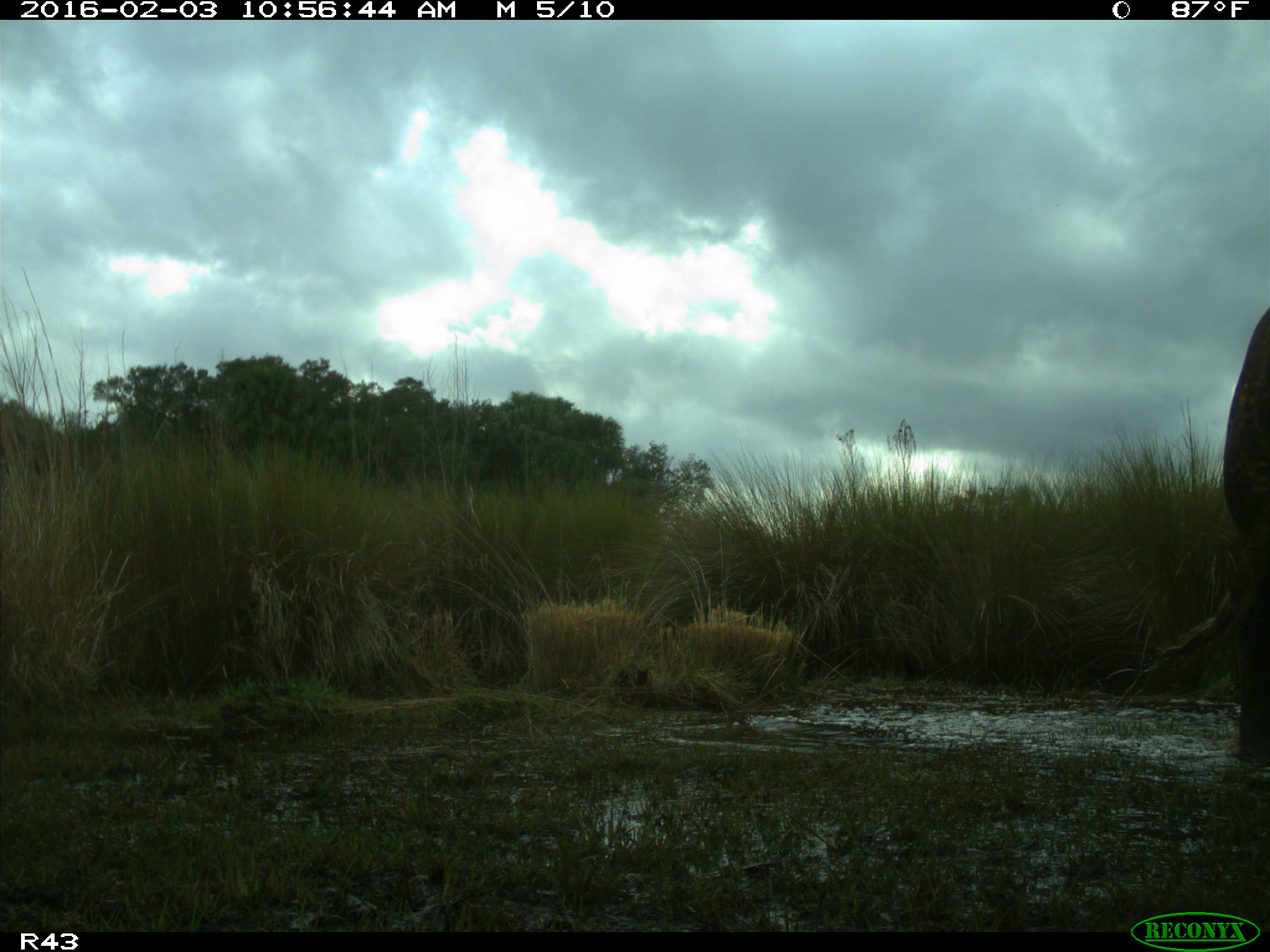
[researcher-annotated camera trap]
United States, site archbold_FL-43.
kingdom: Animalia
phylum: Chordata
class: Mammalia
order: Artiodactyla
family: Bovidae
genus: Bos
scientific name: Bos taurus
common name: domestic cow